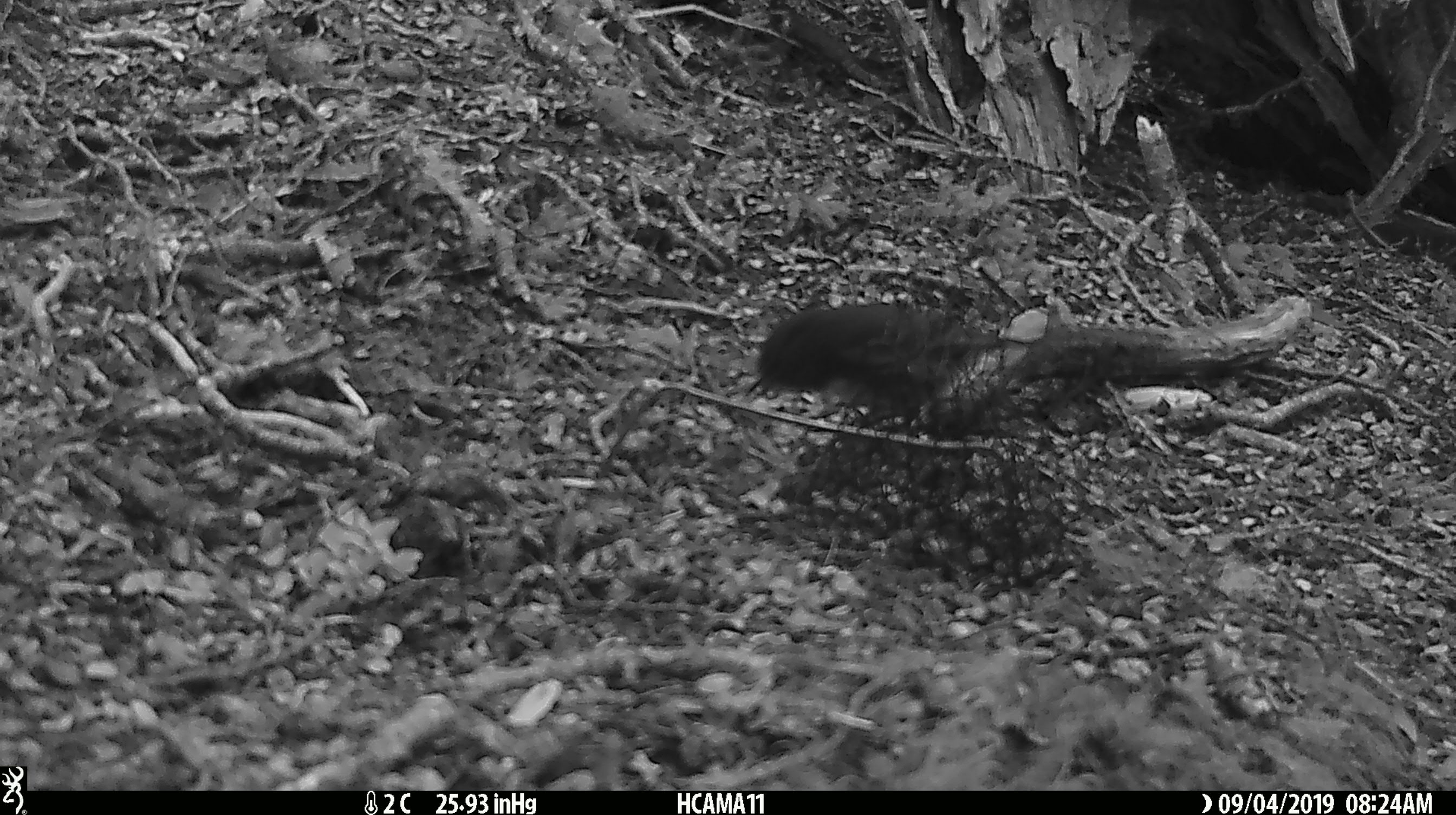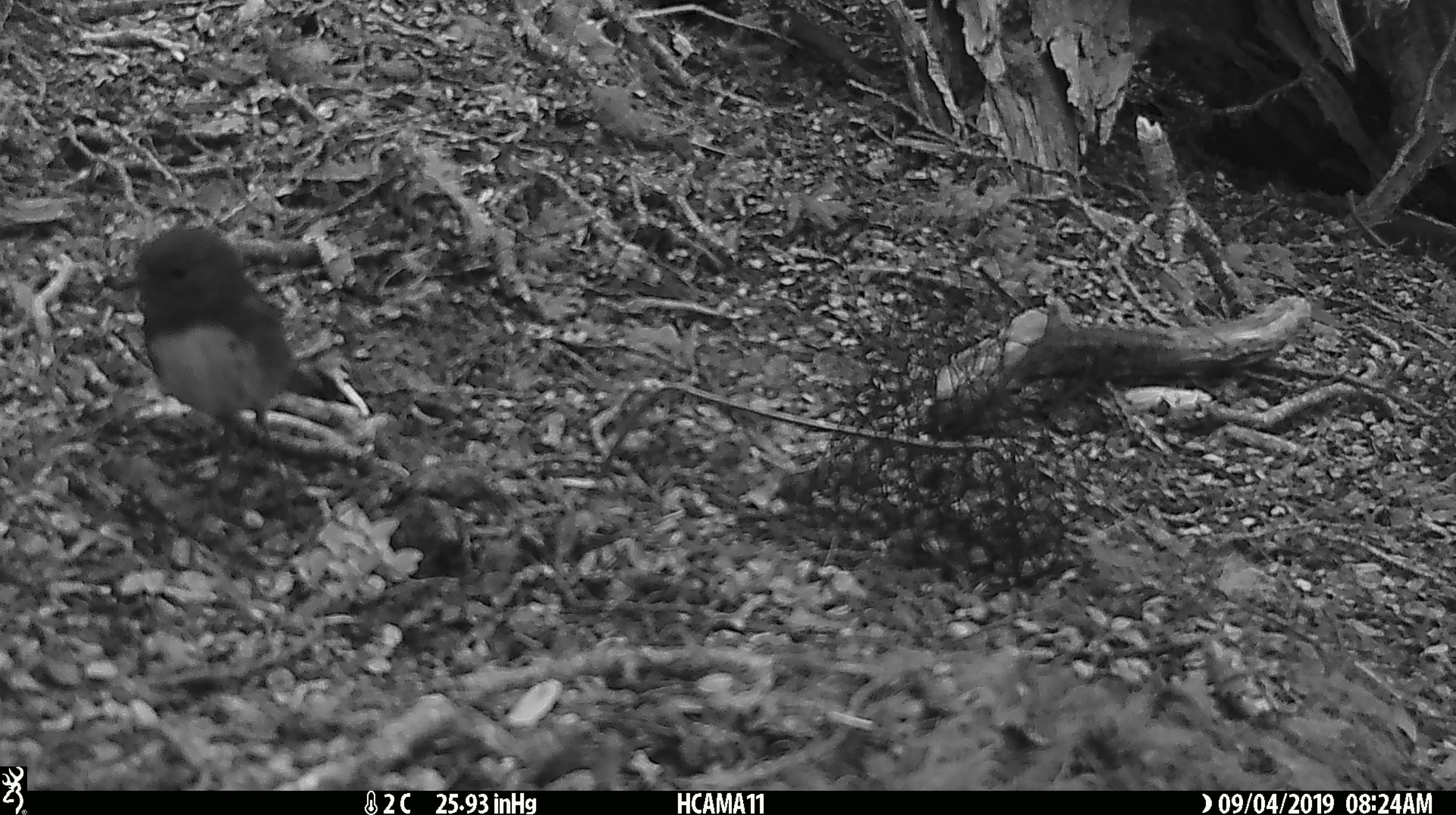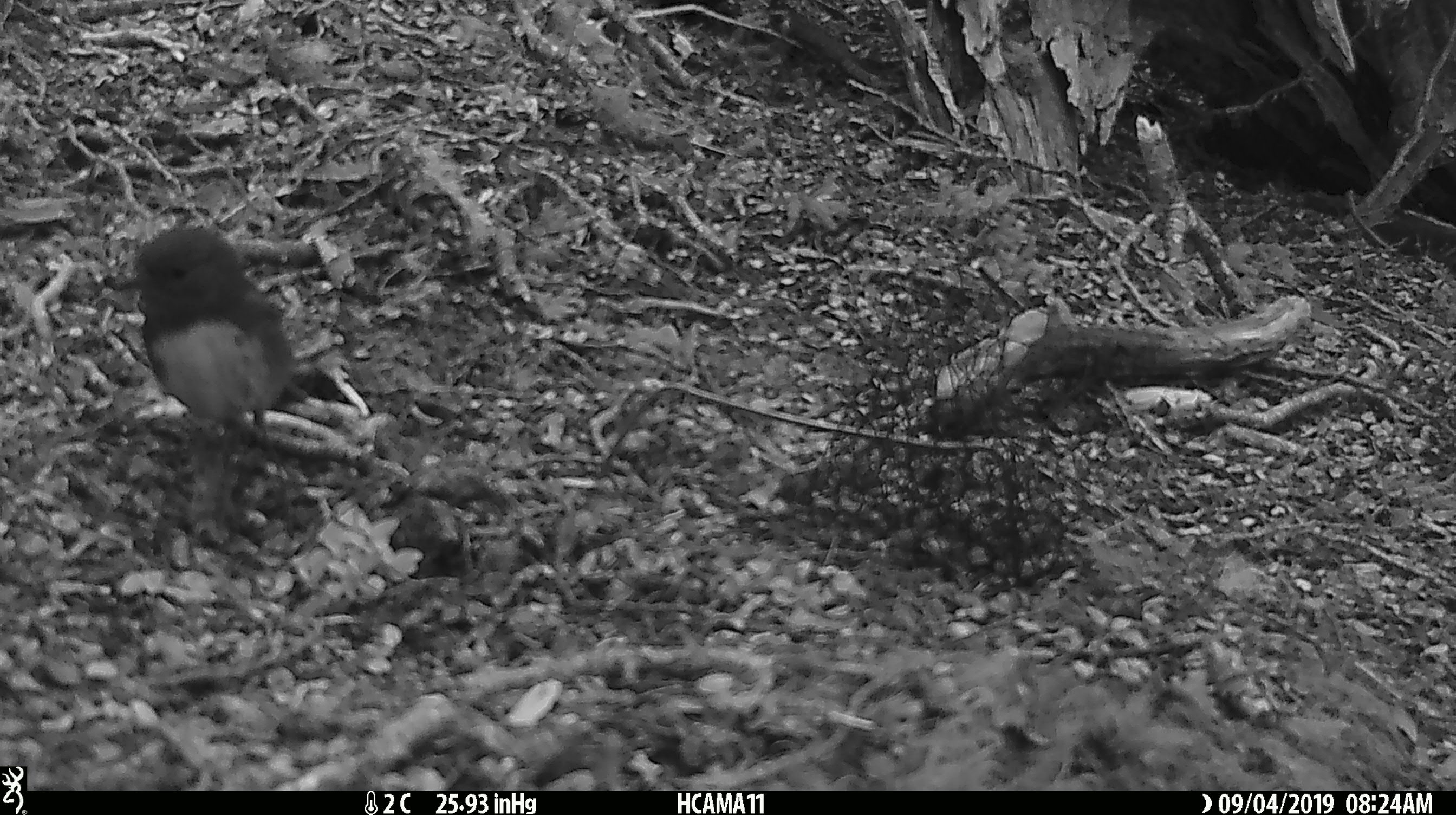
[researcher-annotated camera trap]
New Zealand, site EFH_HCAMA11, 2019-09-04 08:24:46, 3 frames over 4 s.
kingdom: Animalia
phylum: Chordata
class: Aves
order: Passeriformes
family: Petroicidae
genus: Petroica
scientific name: Petroica australis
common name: new zealand robin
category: robin